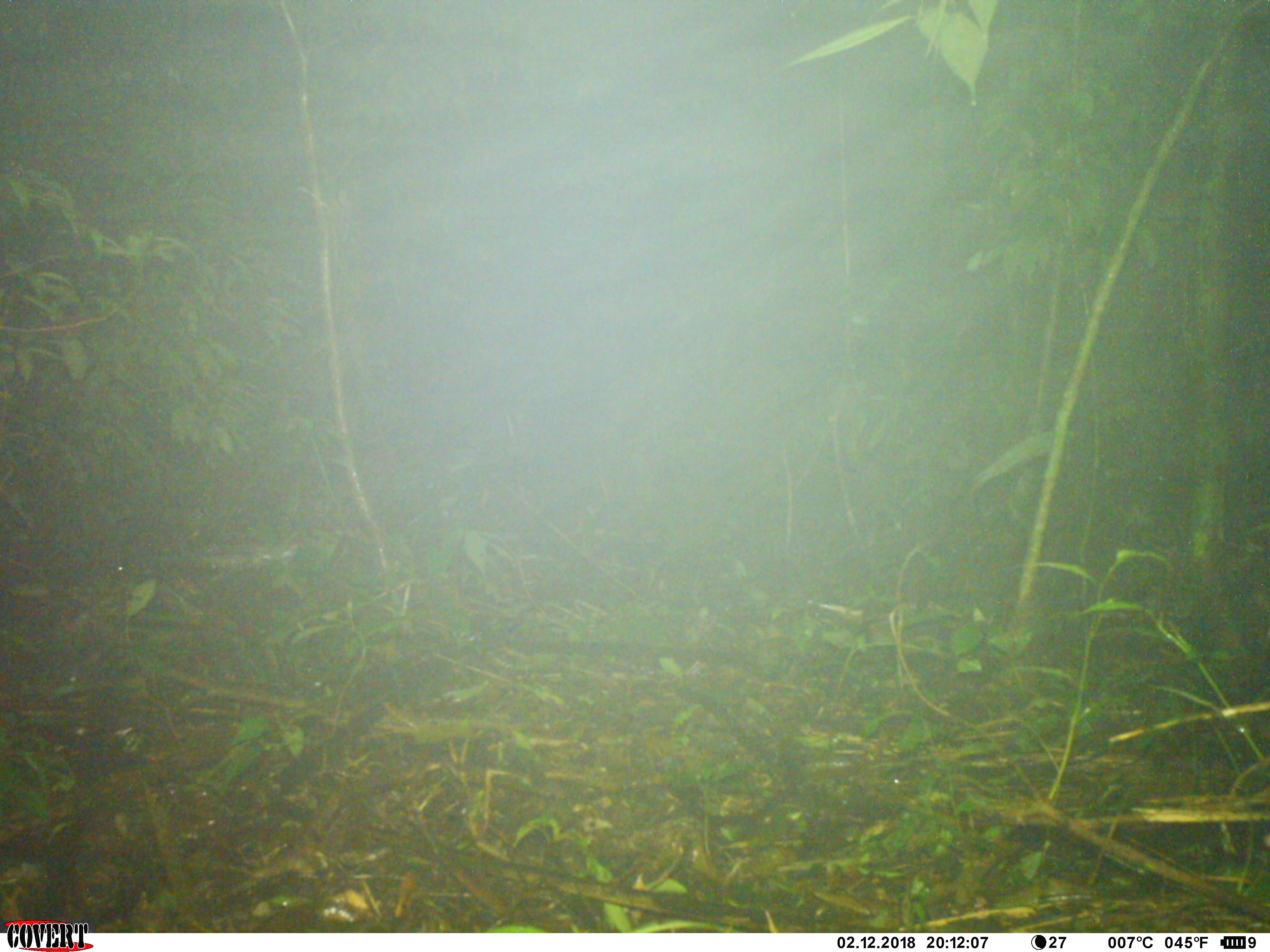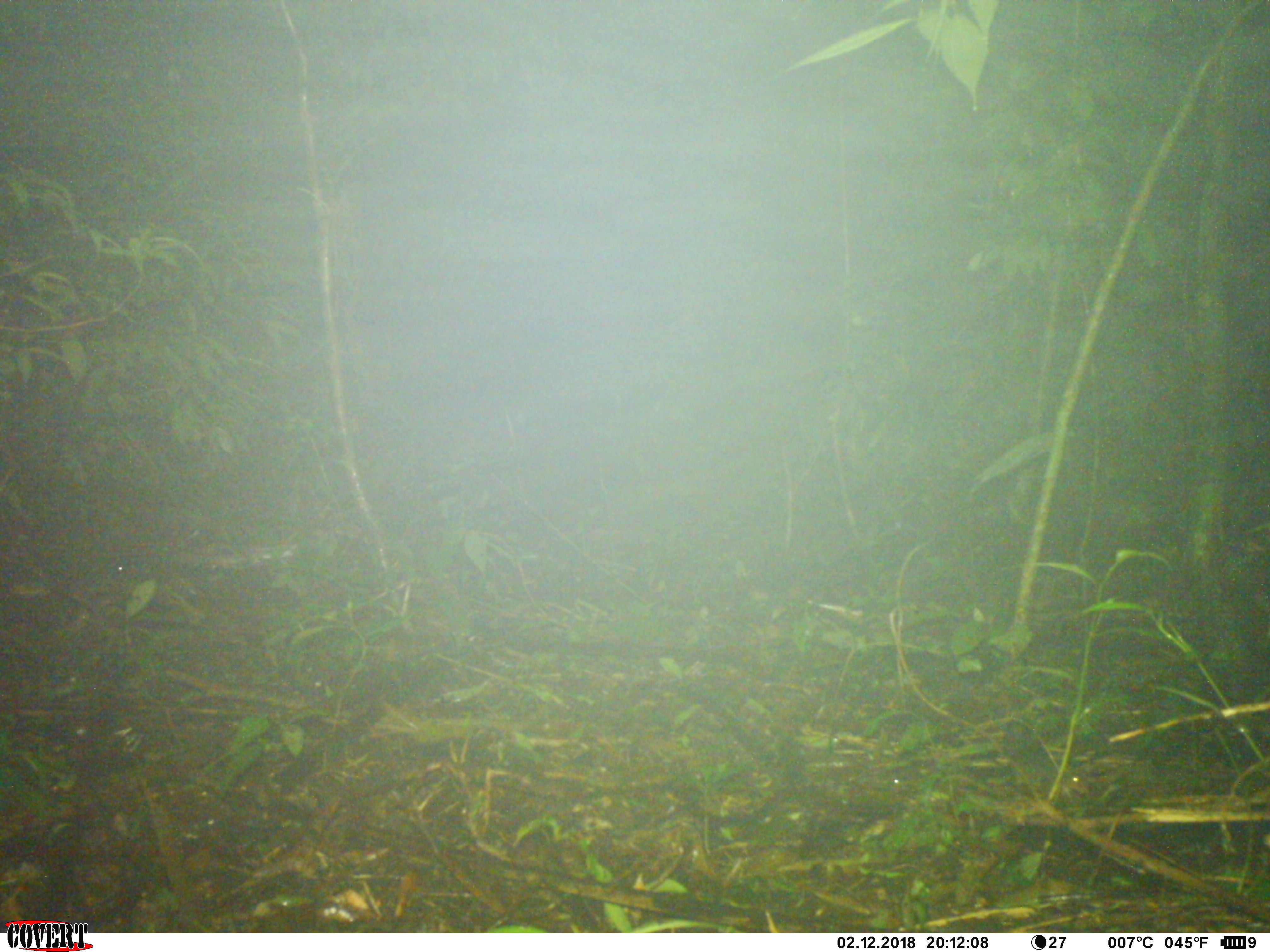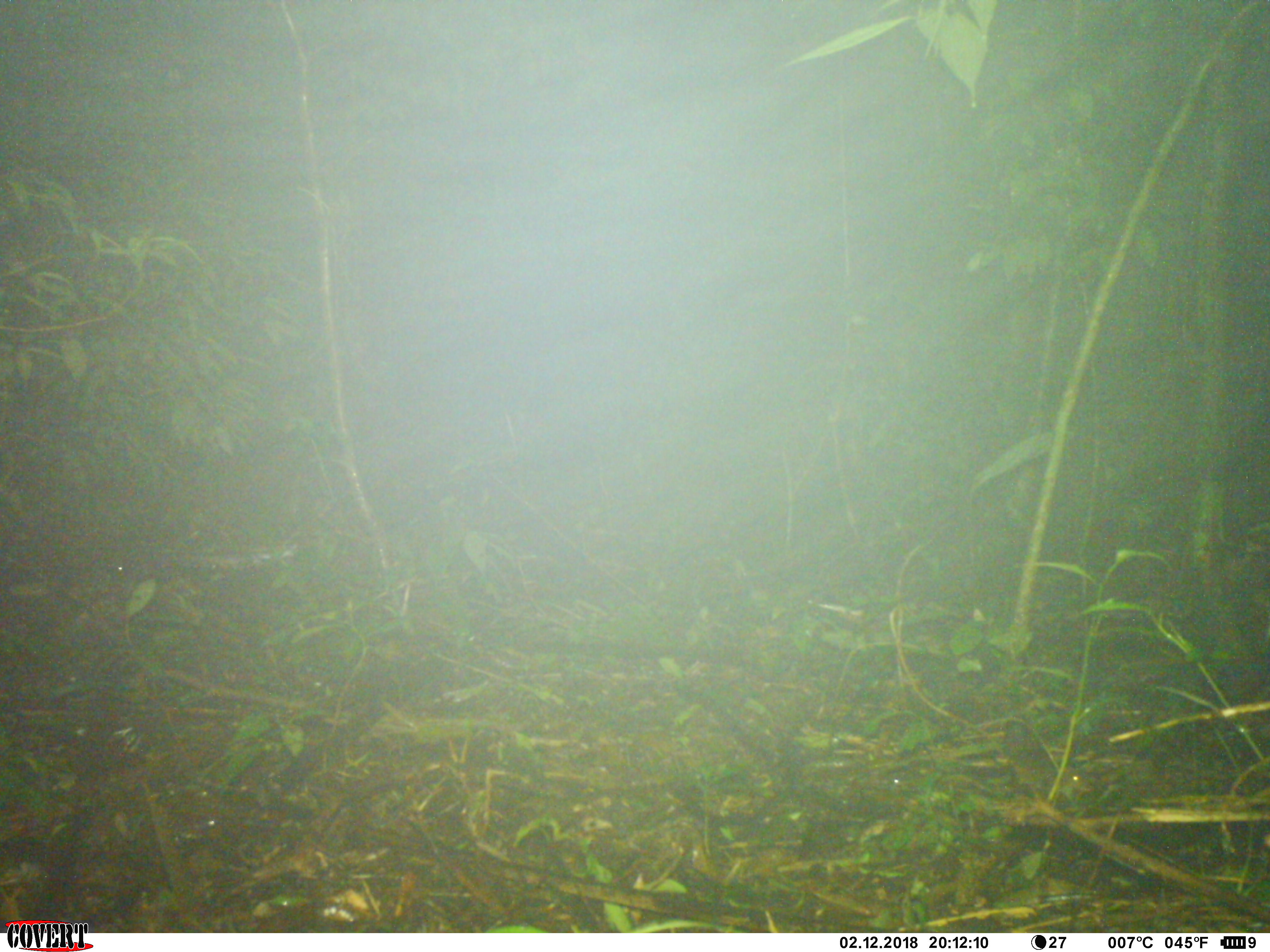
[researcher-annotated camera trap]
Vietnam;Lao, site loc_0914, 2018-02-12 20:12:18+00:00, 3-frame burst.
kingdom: Animalia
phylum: Chordata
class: Mammalia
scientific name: Mammalia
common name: mammal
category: unidentified small mammal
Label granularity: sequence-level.